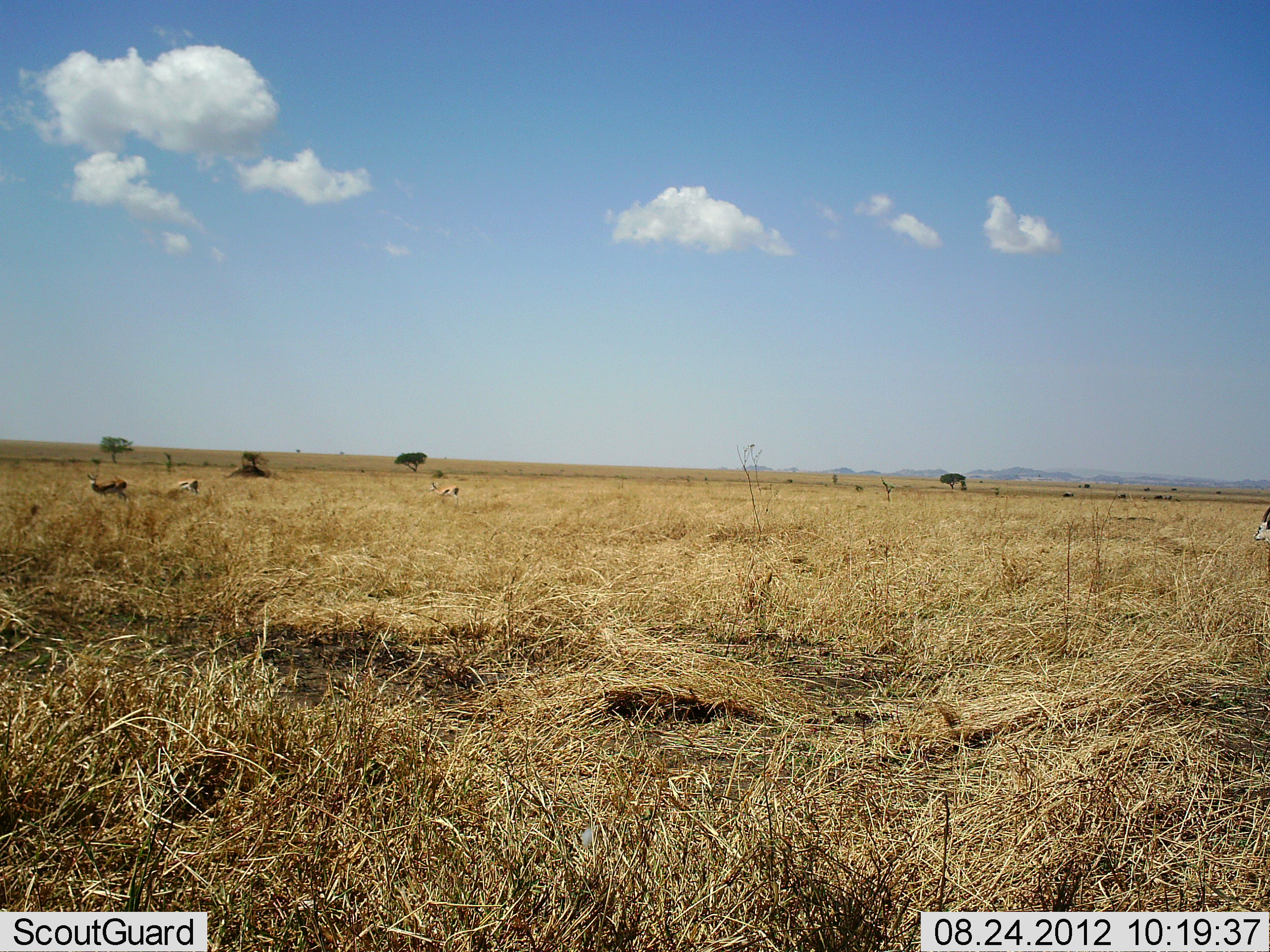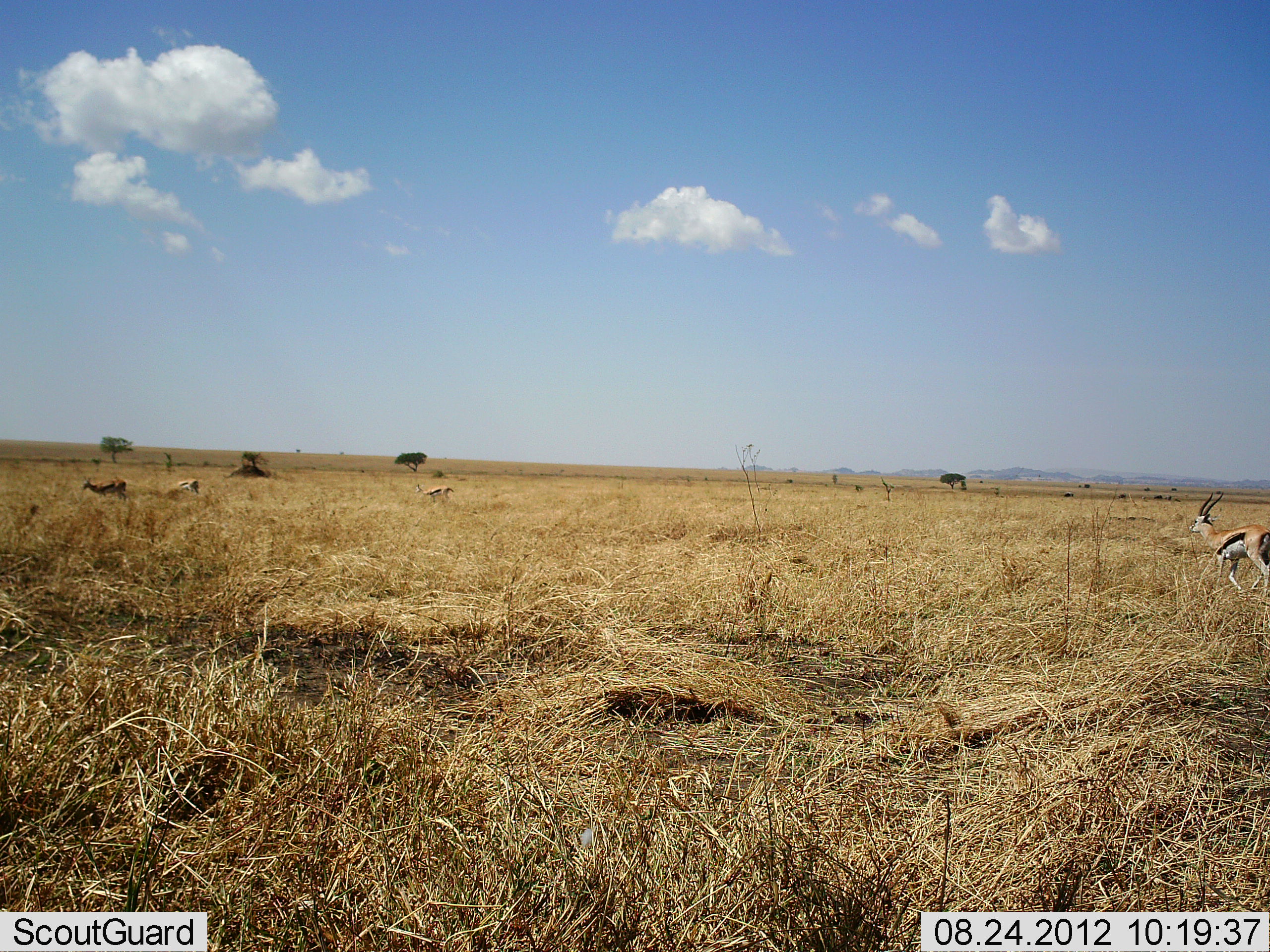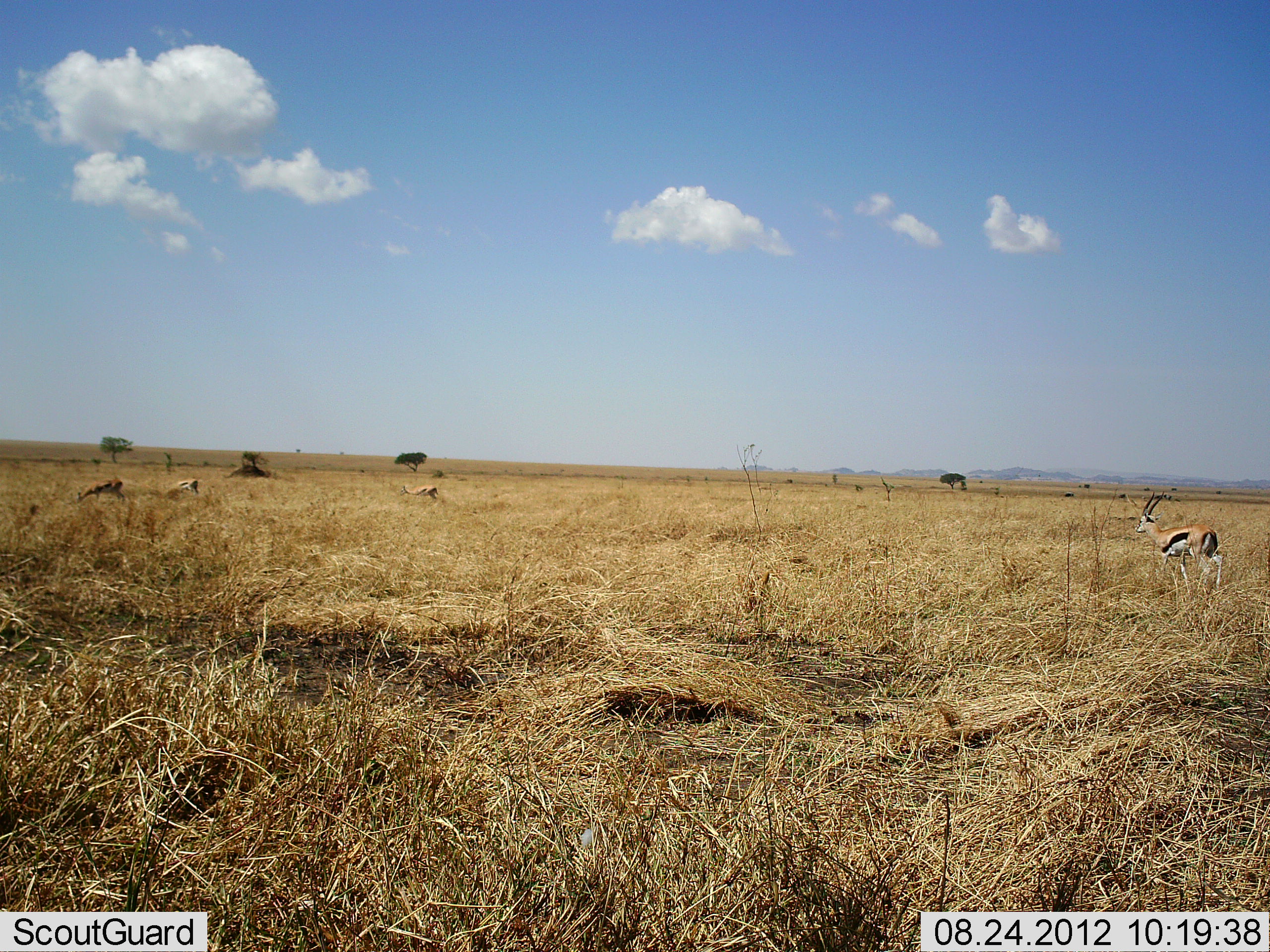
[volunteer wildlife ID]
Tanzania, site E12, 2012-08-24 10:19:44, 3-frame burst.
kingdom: Animalia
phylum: Chordata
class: Mammalia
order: Artiodactyla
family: Bovidae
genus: Eudorcas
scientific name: Eudorcas thomsonii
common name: thomson's gazelle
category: gazellethomsons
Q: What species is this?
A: Gazellethomsons (thomson's gazelle) (Eudorcas thomsonii).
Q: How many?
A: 4.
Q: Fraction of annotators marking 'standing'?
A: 40%.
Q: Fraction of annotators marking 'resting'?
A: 0%.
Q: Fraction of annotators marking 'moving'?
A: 70%.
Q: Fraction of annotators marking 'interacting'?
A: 0%.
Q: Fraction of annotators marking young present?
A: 0%.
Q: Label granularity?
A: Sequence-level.